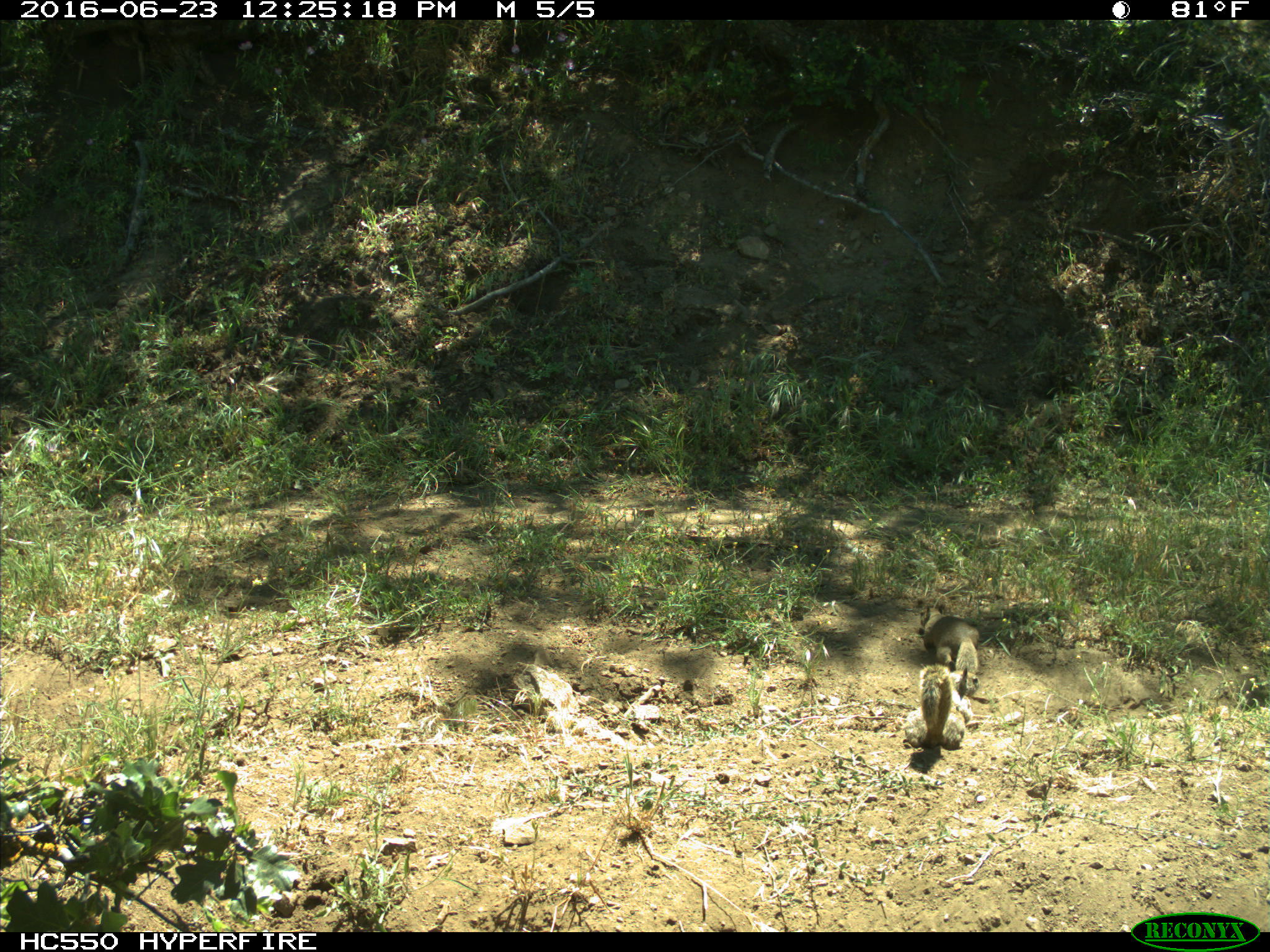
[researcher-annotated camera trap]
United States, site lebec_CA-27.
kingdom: Animalia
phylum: Chordata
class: Mammalia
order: Rodentia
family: Sciuridae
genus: Otospermophilus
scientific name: Otospermophilus beecheyi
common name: california ground squirrel